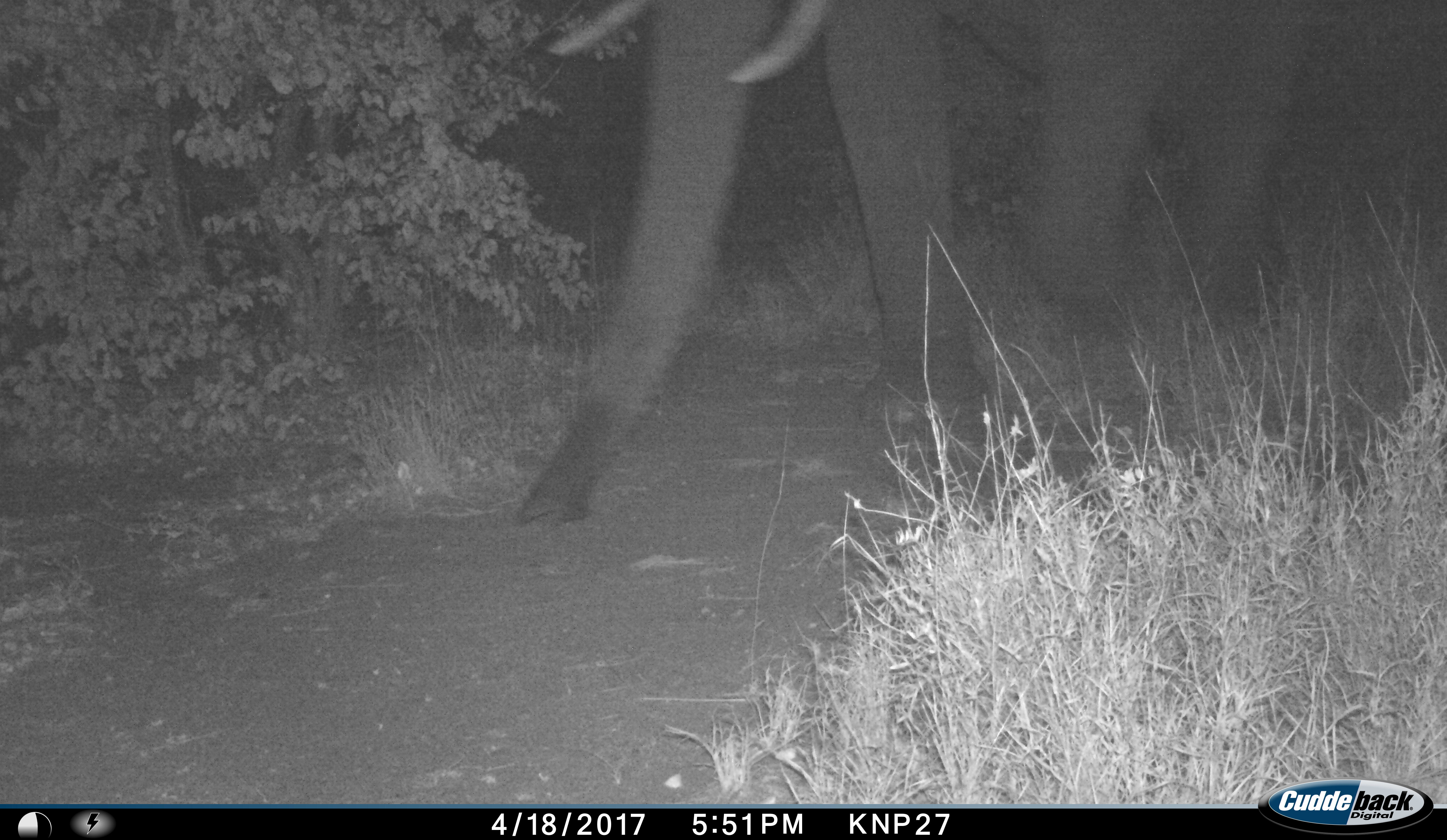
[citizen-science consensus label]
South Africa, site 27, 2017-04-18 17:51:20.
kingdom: Animalia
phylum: Chordata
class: Mammalia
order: Proboscidea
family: Elephantidae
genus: Loxodonta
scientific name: Loxodonta africana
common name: african bush elephant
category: elephant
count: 1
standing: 10%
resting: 0%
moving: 90%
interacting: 0%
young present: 0%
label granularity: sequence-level